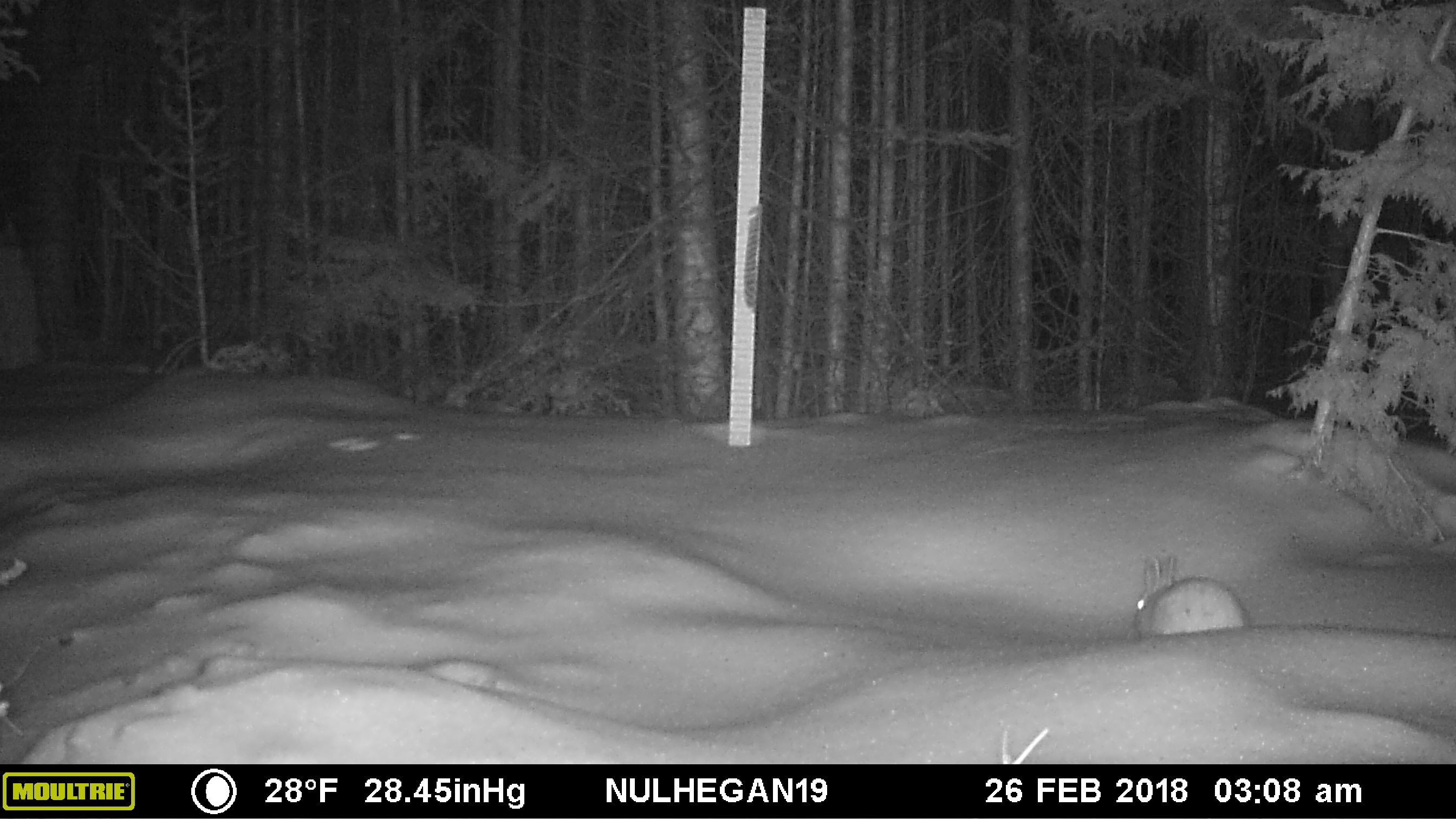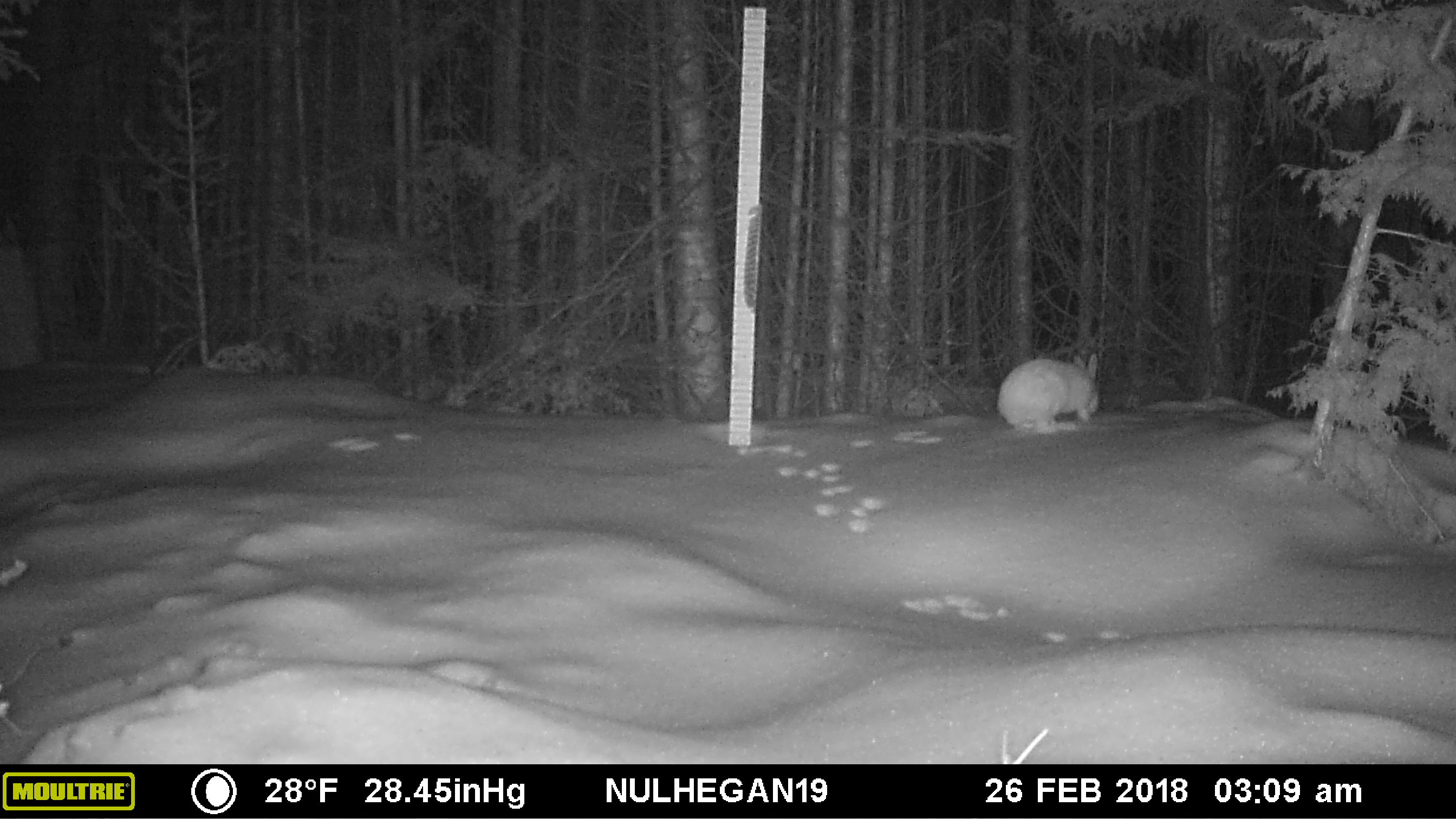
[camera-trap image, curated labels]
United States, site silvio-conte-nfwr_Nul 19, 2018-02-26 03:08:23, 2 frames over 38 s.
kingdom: Animalia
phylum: Chordata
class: Mammalia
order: Lagomorpha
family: Leporidae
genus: Lepus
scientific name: Lepus americanus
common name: snowshoe hare